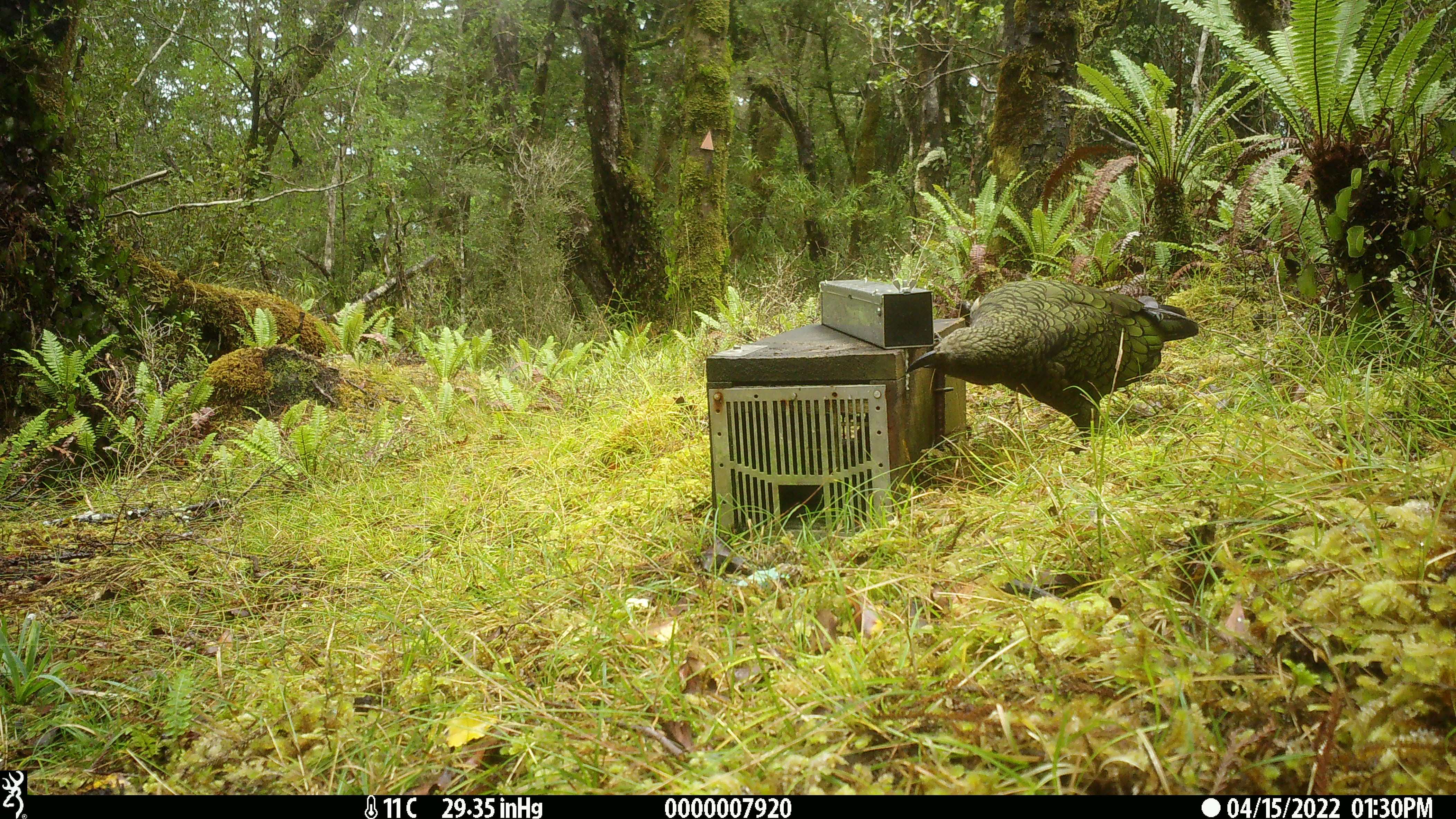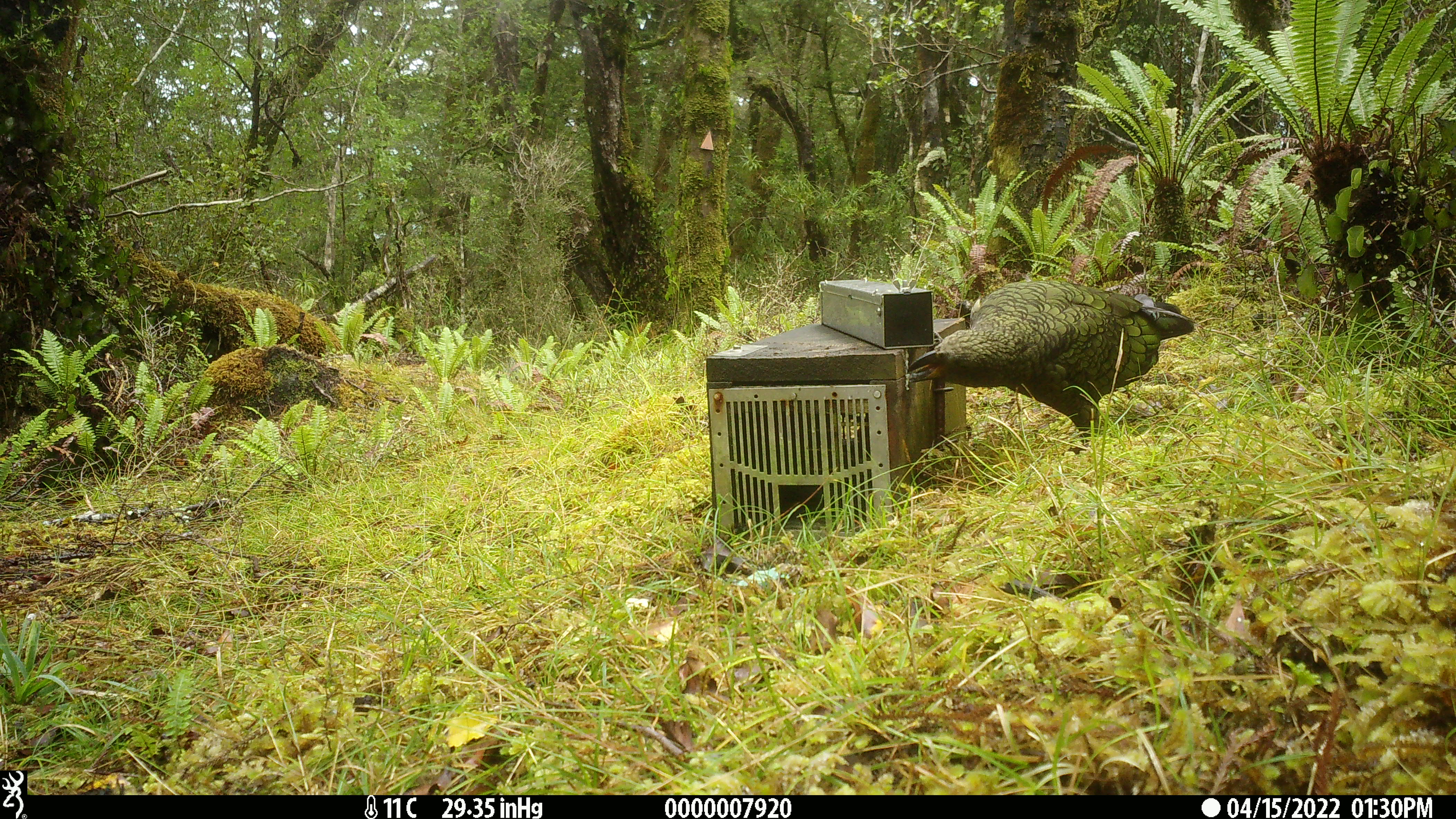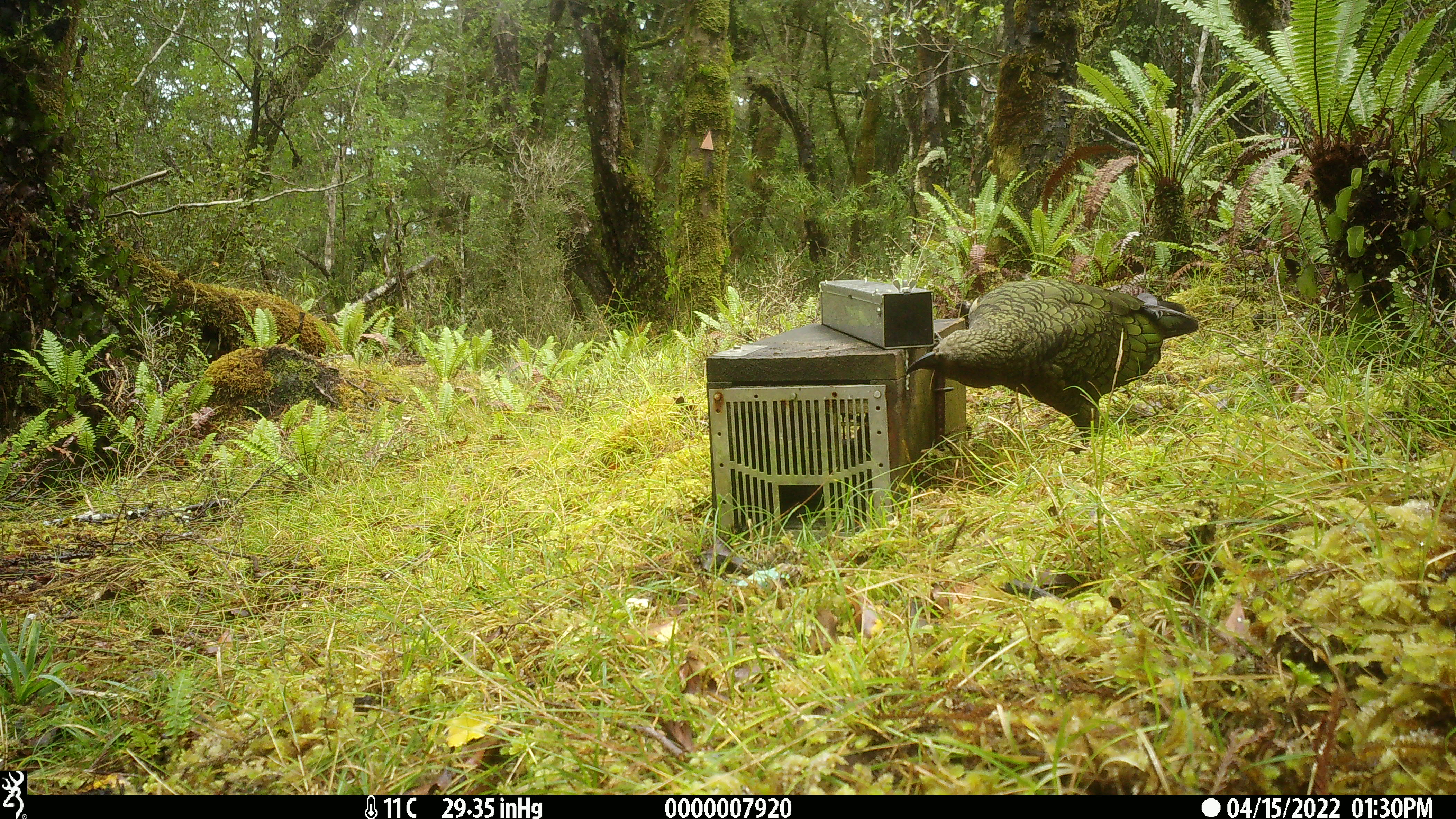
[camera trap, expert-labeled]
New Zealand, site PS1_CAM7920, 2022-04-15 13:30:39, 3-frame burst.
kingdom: Animalia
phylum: Chordata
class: Aves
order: Psittaciformes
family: Strigopidae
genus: Nestor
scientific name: Nestor notabilis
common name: kea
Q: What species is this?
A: Kea (Nestor notabilis).